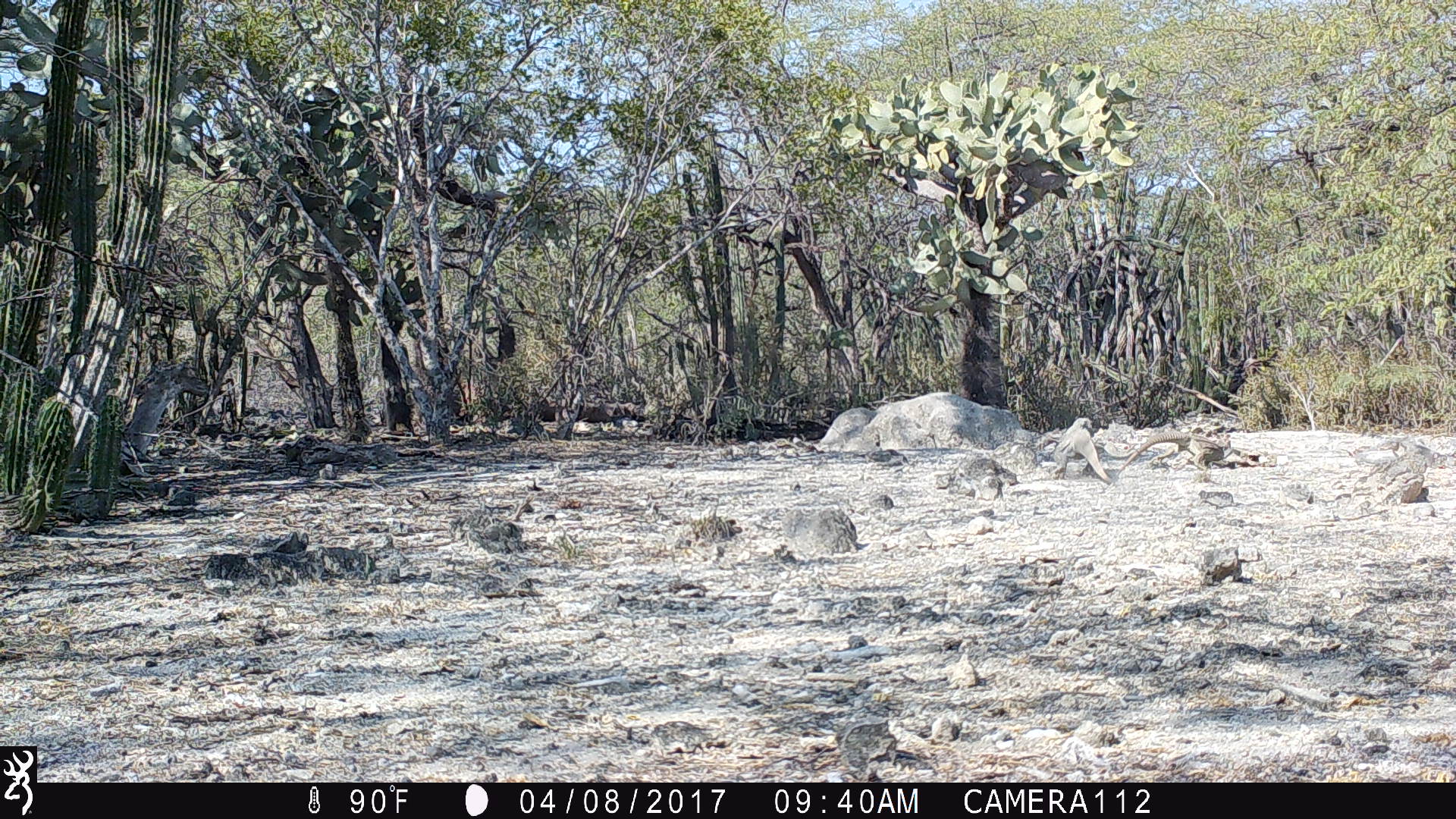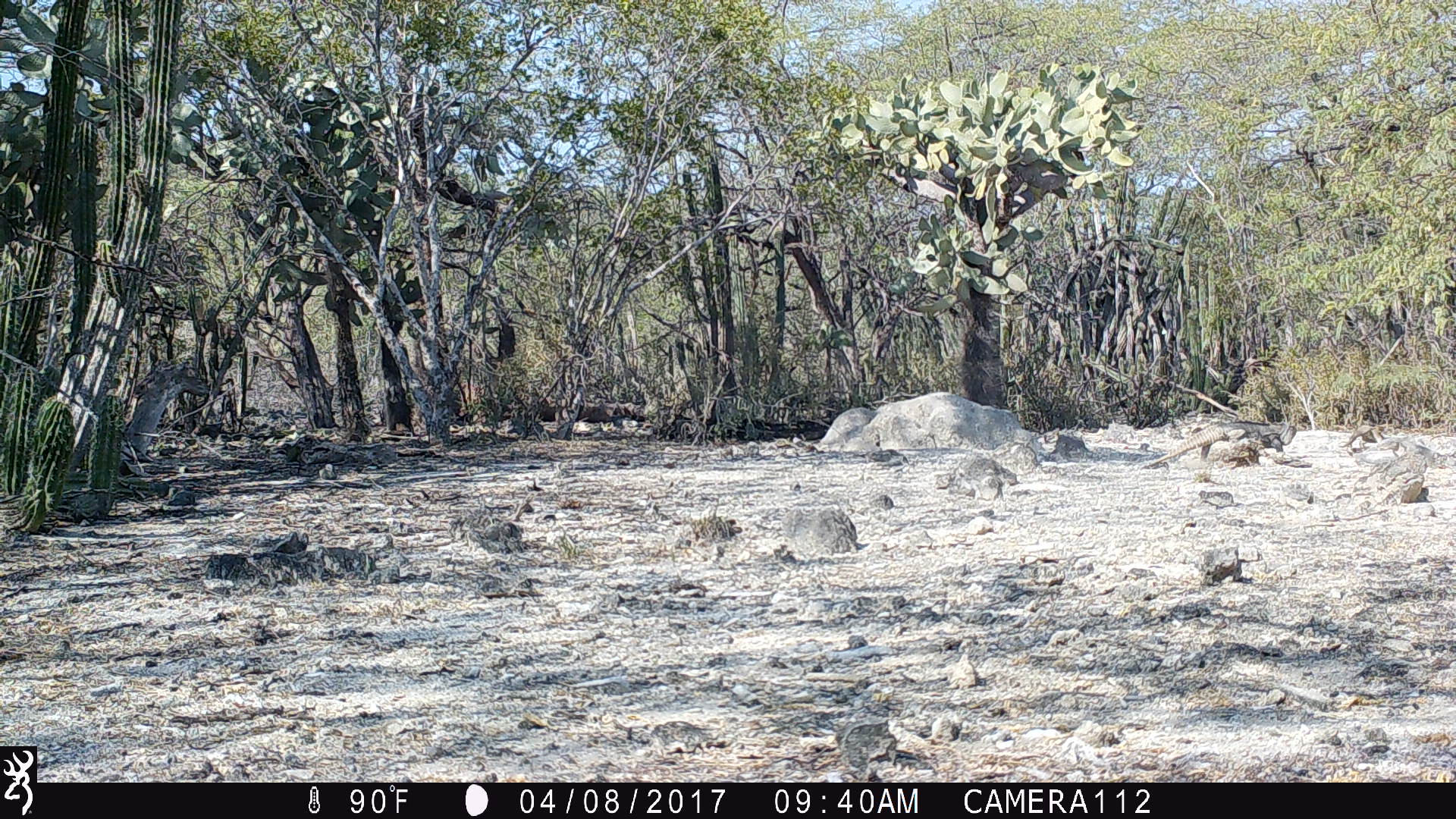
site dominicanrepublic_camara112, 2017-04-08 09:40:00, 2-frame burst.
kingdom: Animalia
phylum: Chordata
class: Reptilia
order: Squamata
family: Iguanidae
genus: Iguana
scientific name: Iguana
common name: typical iguanas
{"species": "Iguana (typical iguanas)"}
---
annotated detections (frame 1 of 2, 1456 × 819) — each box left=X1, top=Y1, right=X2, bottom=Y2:
iguana: left=1041, top=420, right=1130, bottom=484; left=1127, top=428, right=1243, bottom=475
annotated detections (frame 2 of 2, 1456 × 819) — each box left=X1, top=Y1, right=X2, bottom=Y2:
iguana: left=1131, top=404, right=1301, bottom=470